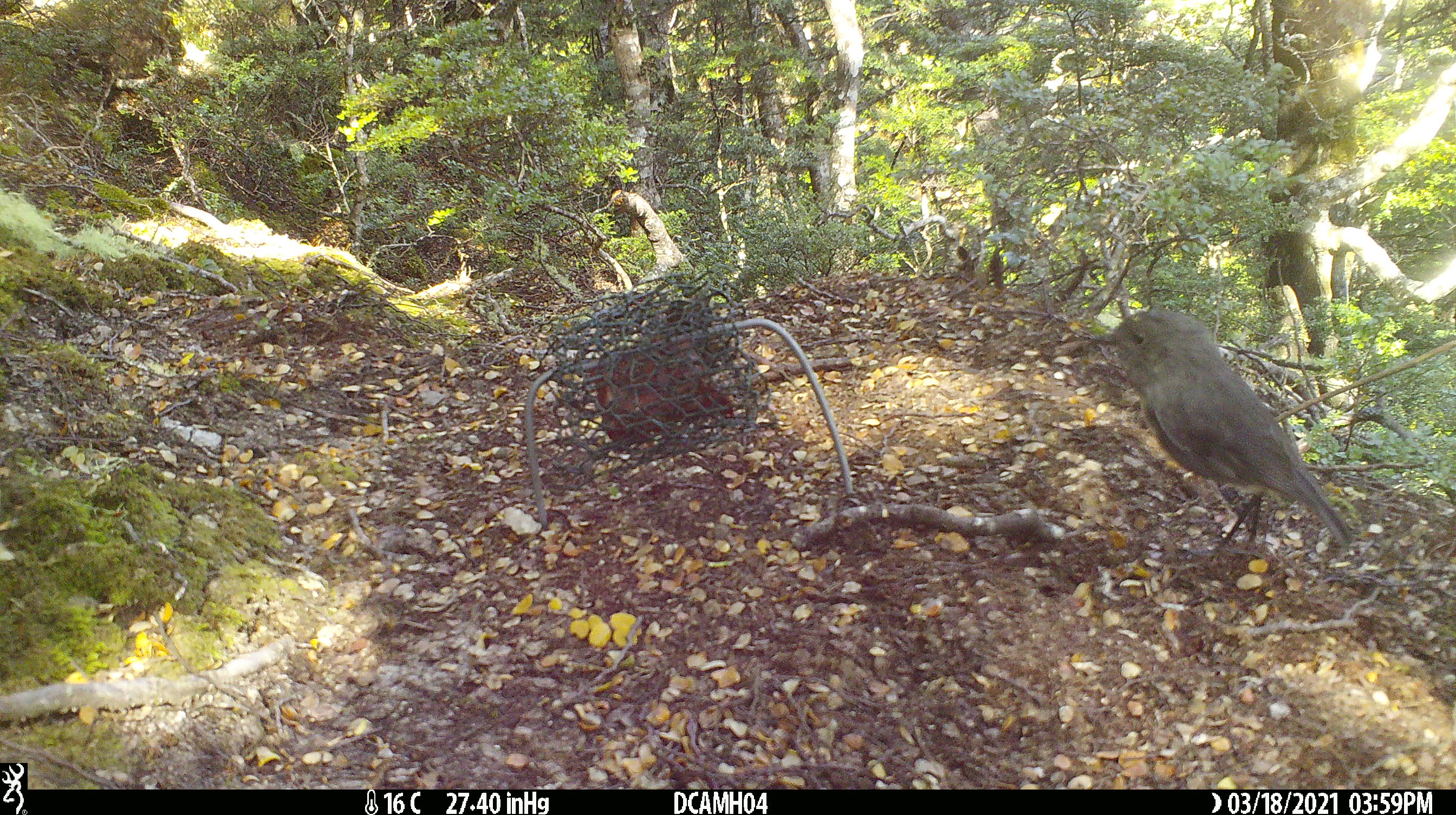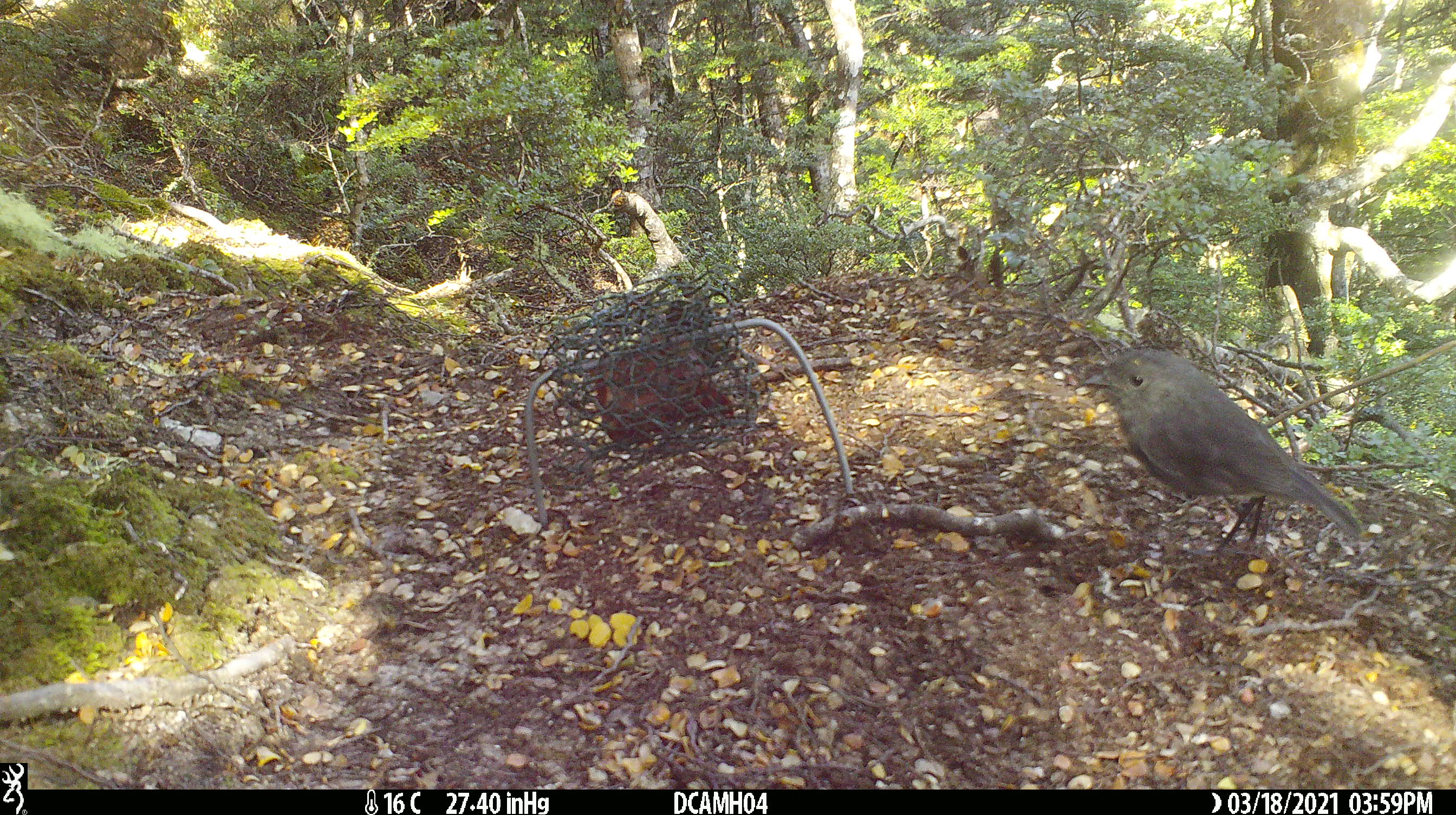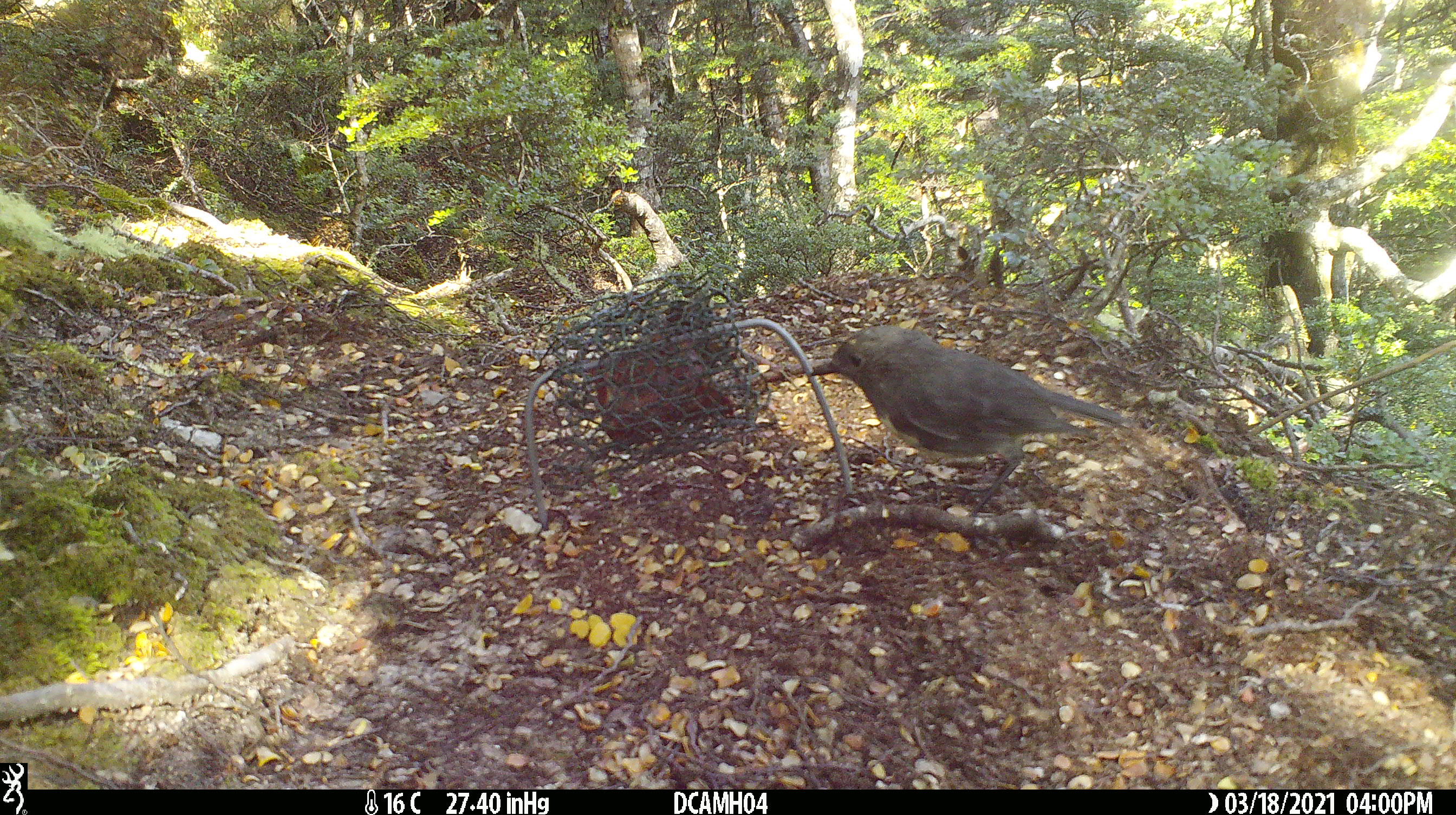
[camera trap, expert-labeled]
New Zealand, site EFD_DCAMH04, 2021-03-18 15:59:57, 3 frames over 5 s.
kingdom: Animalia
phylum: Chordata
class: Aves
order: Passeriformes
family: Petroicidae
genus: Petroica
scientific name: Petroica australis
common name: new zealand robin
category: robin